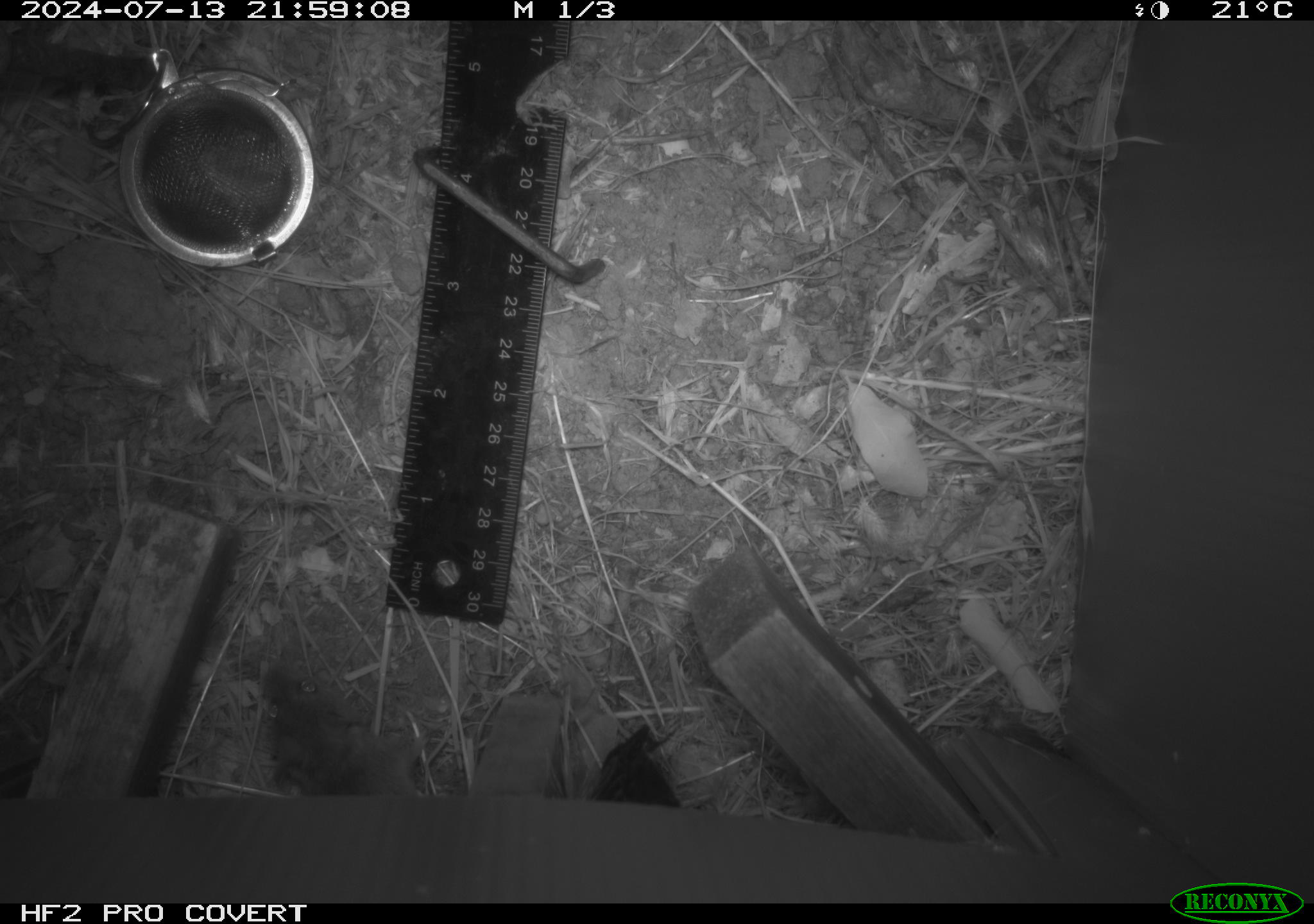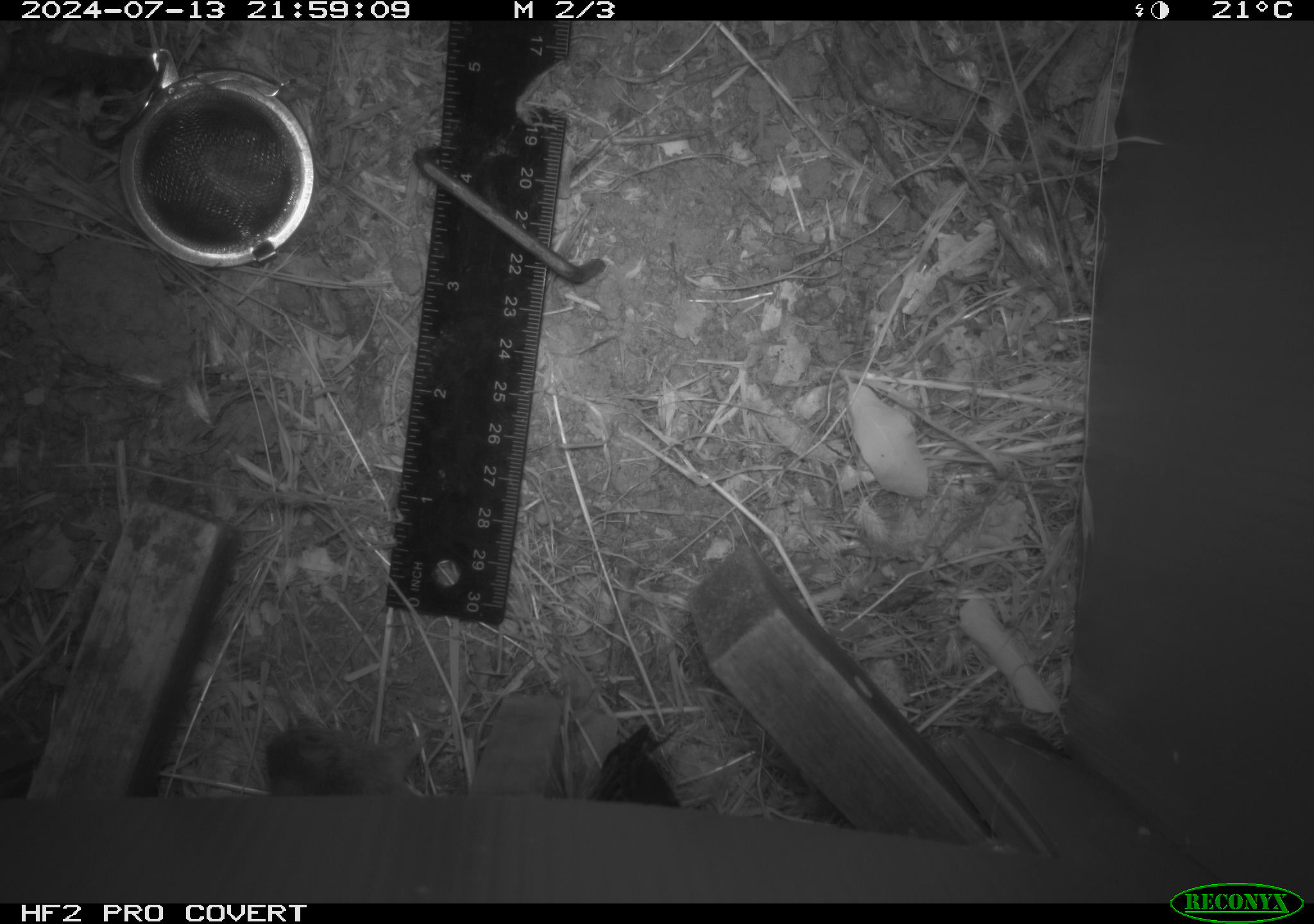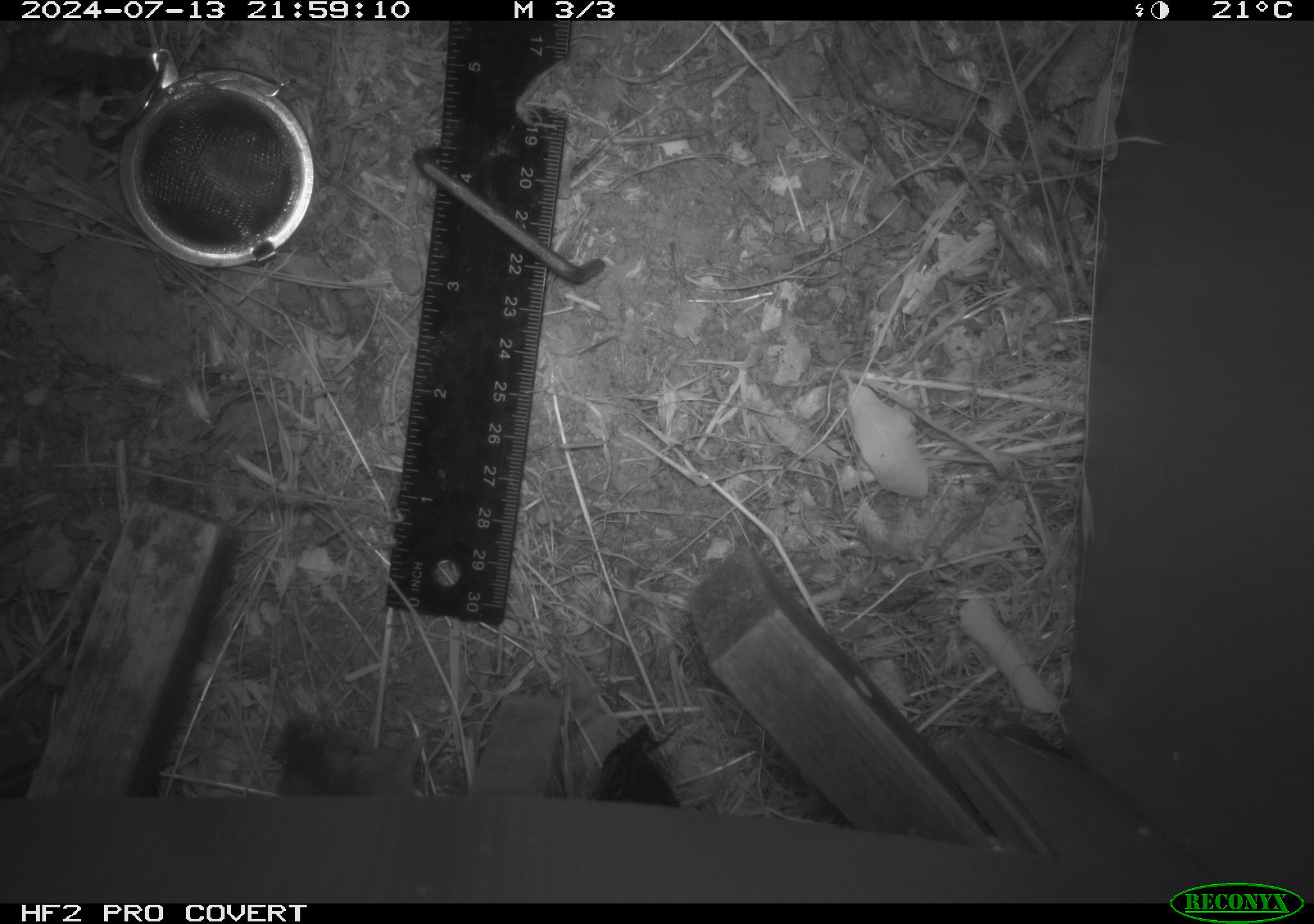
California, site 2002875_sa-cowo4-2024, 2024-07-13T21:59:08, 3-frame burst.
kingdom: Animalia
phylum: Chordata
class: Mammalia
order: Rodentia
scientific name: Rodentia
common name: mouse species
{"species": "mouse species (Rodentia)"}